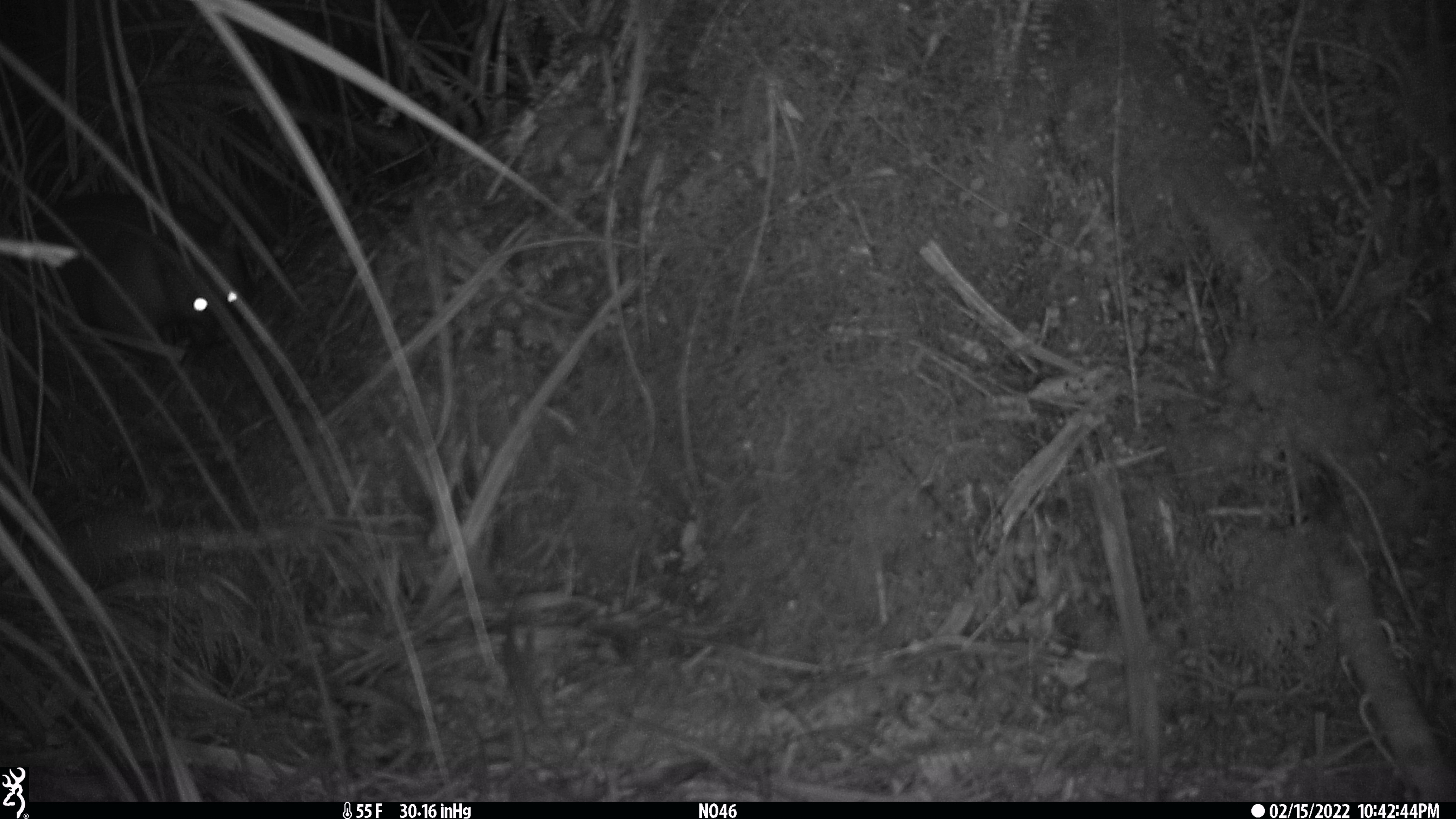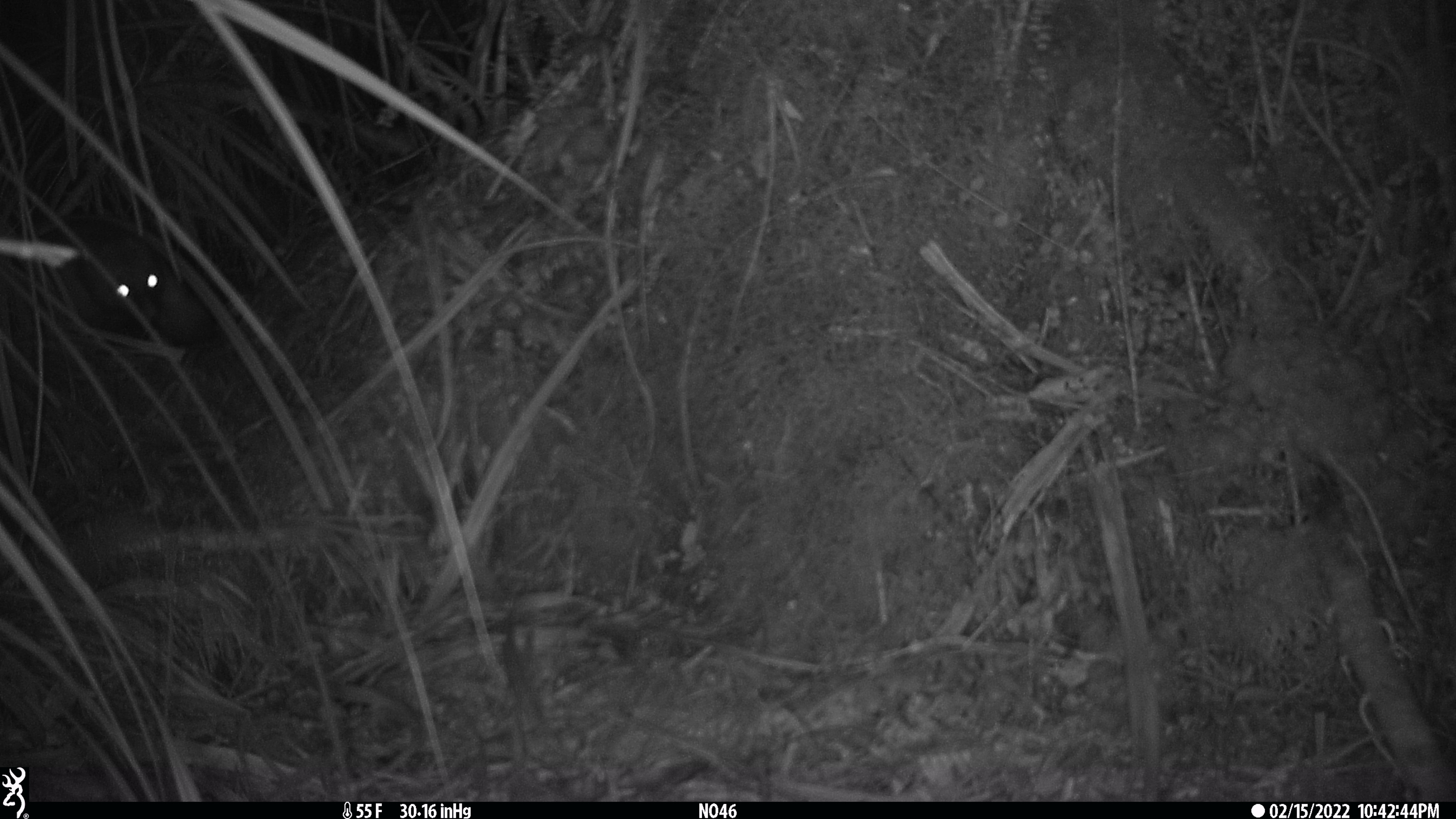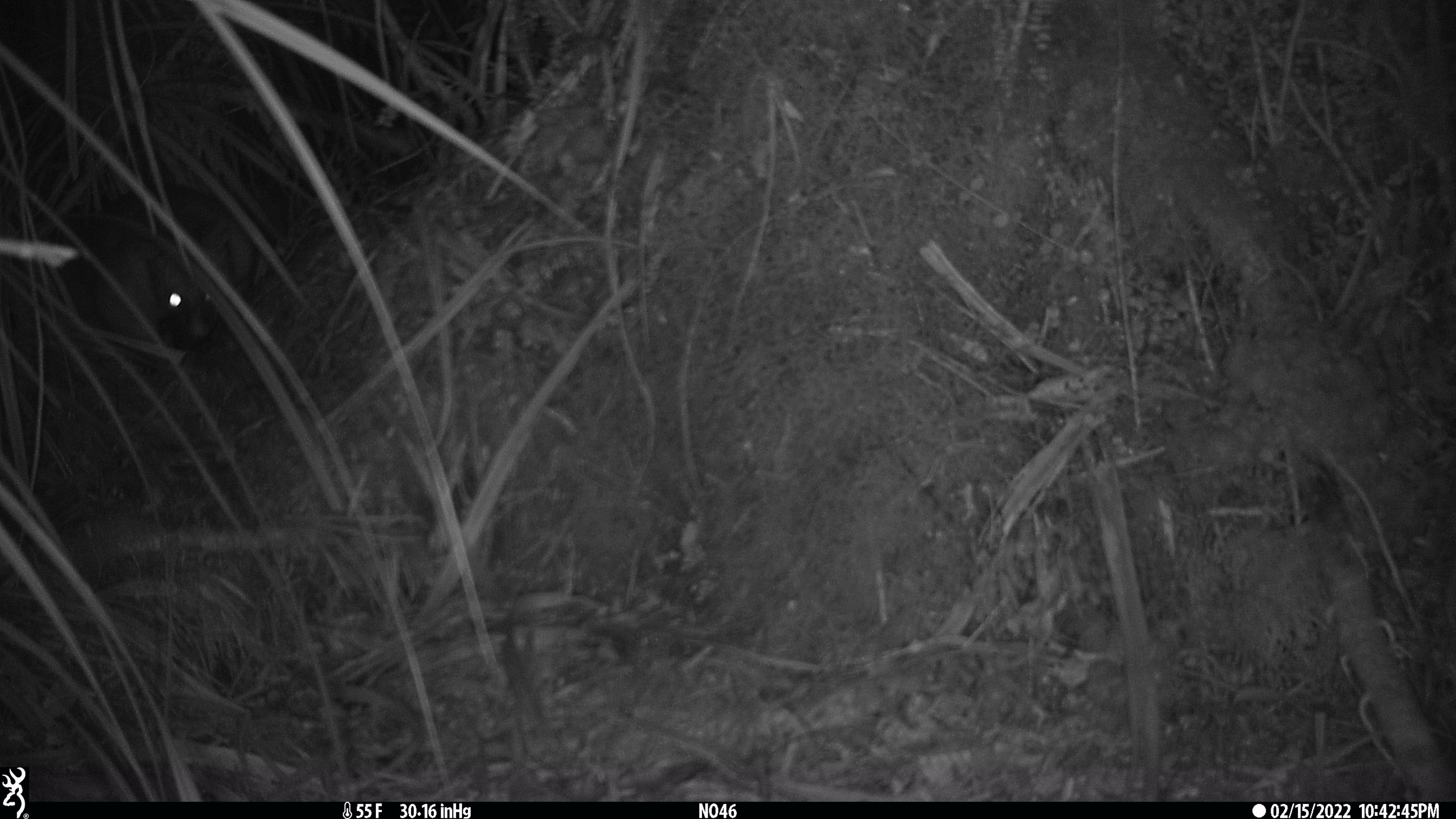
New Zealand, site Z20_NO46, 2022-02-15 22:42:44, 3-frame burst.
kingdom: Animalia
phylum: Chordata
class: Mammalia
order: Diprotodontia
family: Phalangeridae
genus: Trichosurus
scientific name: Trichosurus vulpecula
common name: common brushtail possum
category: possum